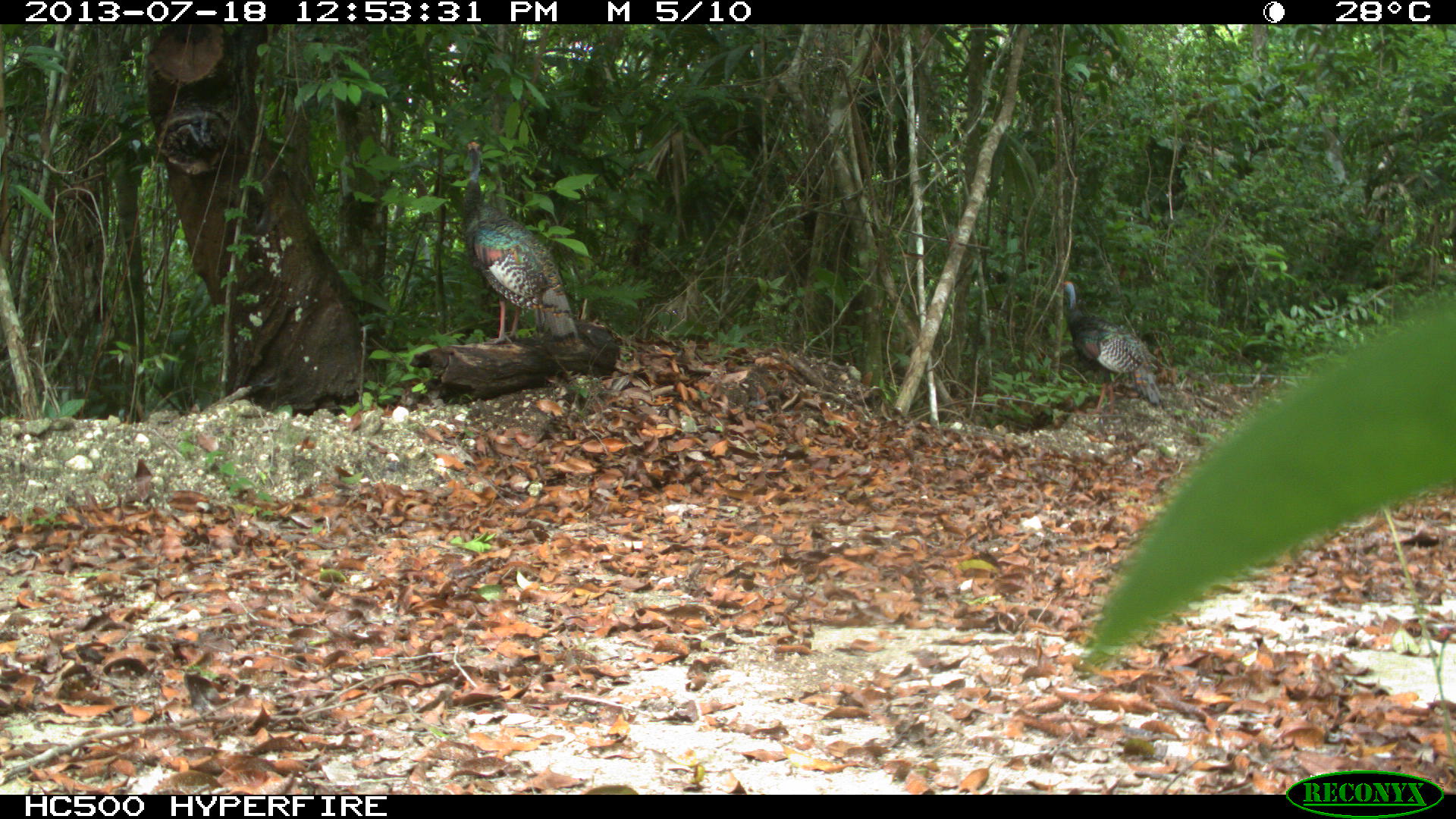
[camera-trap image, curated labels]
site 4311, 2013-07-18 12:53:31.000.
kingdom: Animalia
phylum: Chordata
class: Aves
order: Galliformes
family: Phasianidae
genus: Meleagris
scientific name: Meleagris ocellata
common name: ocellated turkey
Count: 2.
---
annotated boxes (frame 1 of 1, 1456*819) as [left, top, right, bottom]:
meleagris ocellata: [461, 138, 580, 350]; [1058, 278, 1163, 417]